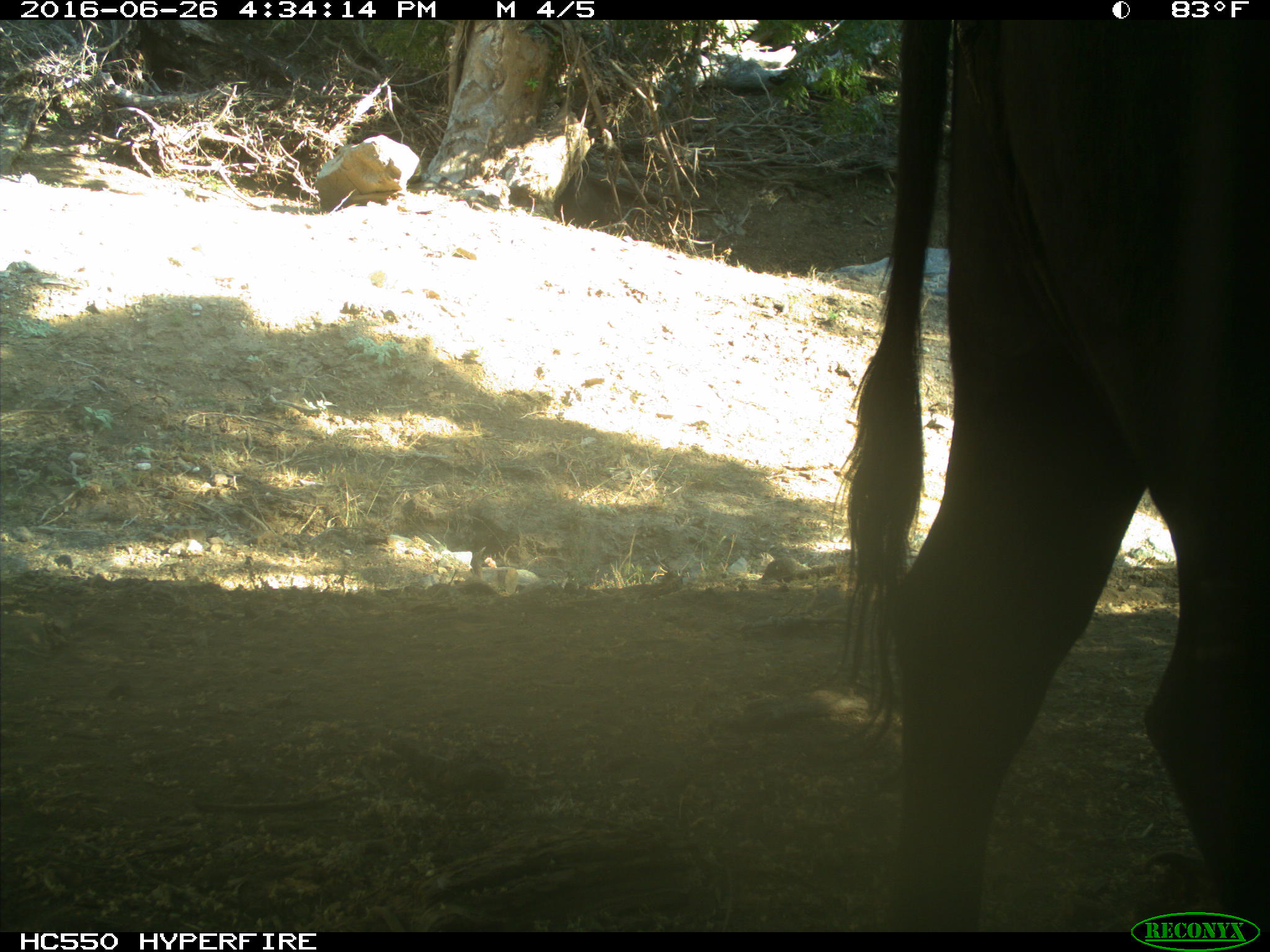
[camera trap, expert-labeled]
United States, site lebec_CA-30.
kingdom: Animalia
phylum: Chordata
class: Mammalia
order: Artiodactyla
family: Bovidae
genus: Bos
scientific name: Bos taurus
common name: domestic cow